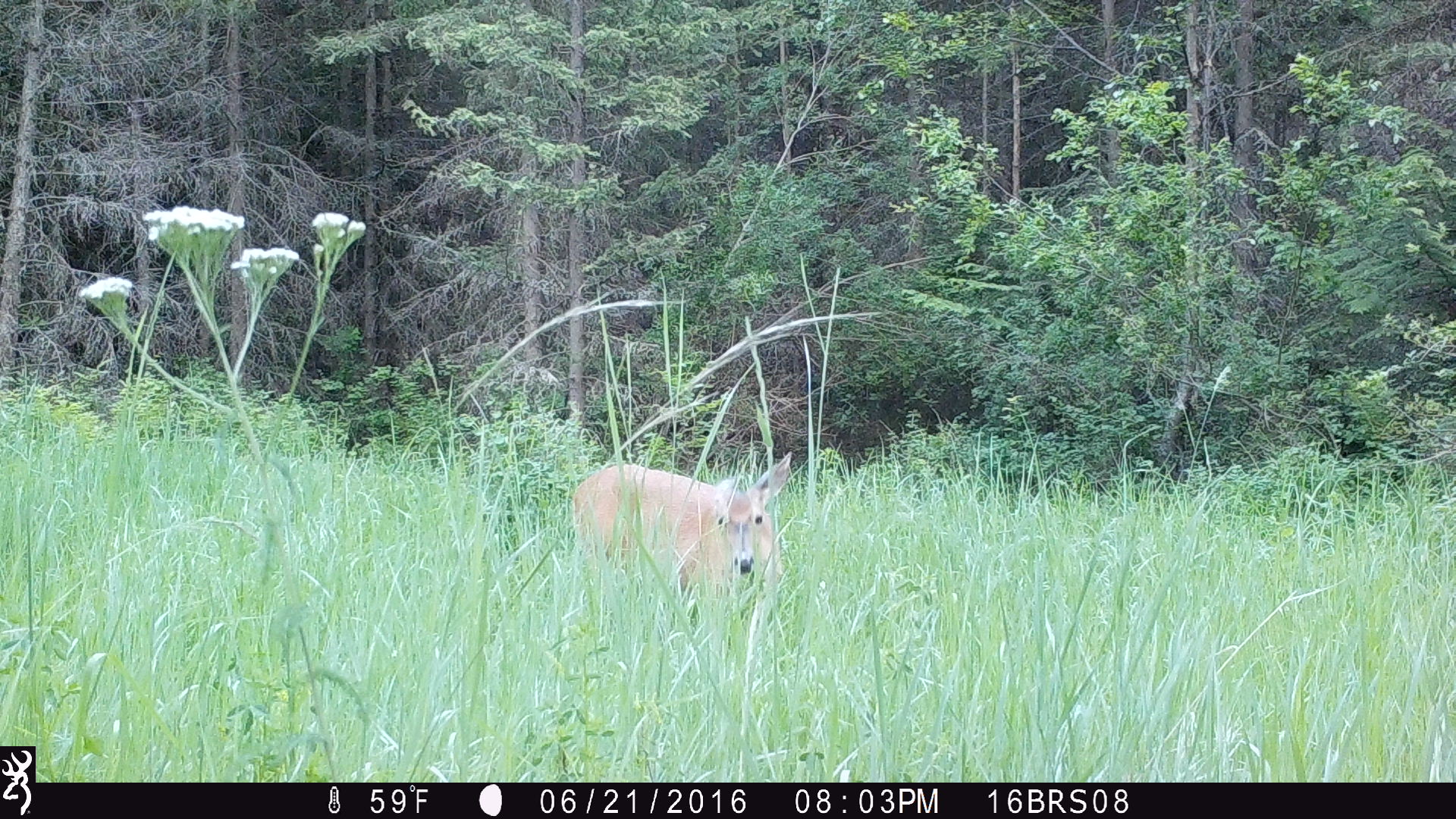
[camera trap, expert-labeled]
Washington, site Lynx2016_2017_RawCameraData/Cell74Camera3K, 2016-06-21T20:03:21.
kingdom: Animalia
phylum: Chordata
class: Mammalia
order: Artiodactyla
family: Cervidae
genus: Odocoileus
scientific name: Odocoileus virginianus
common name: white-tailed deer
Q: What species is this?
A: Odocoileus virginianus (white-tailed deer).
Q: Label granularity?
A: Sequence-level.